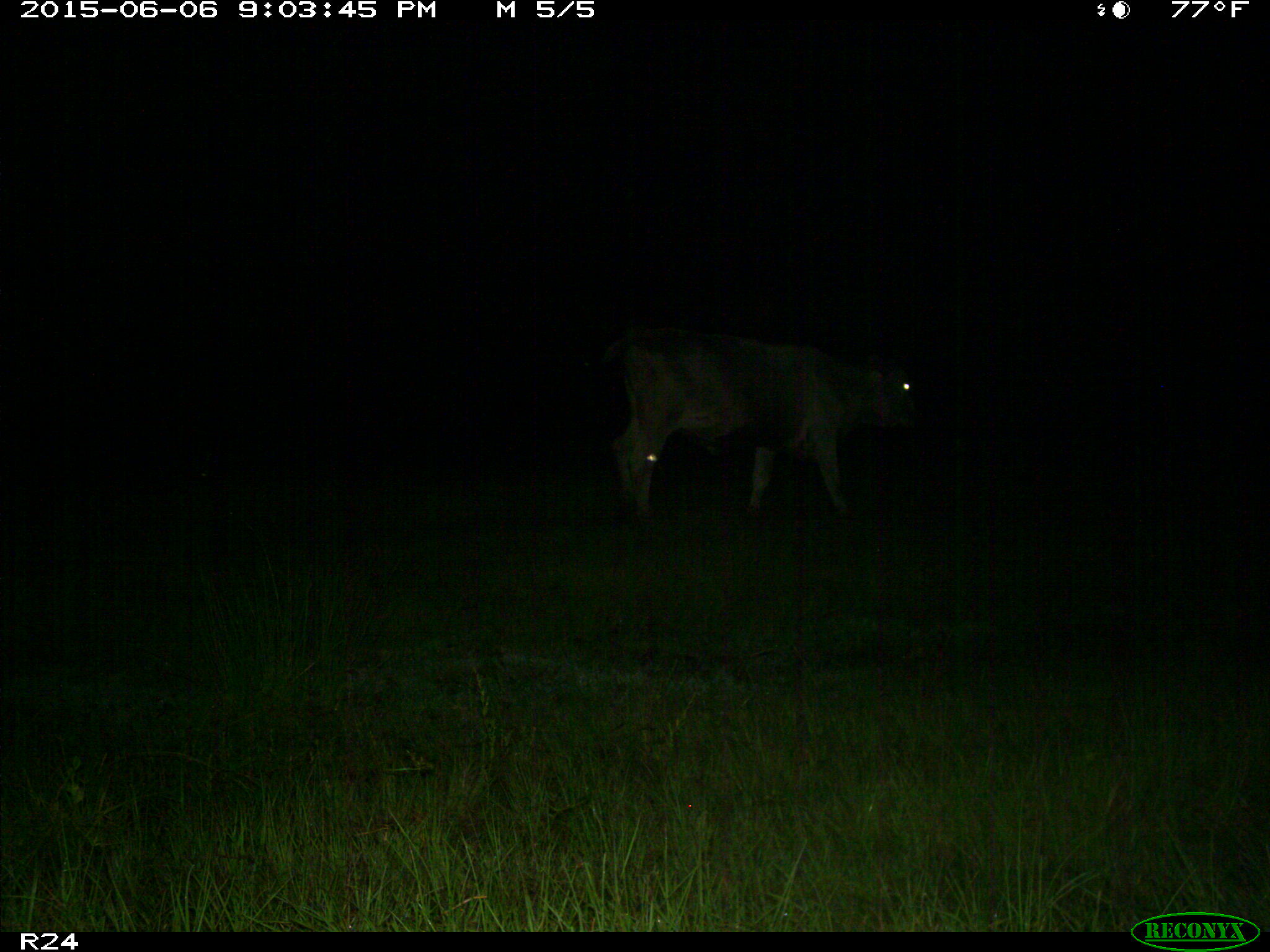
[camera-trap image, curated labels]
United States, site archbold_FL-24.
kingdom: Animalia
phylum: Chordata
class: Mammalia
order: Artiodactyla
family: Bovidae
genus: Bos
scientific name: Bos taurus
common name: domestic cow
Bos taurus (domestic cow).